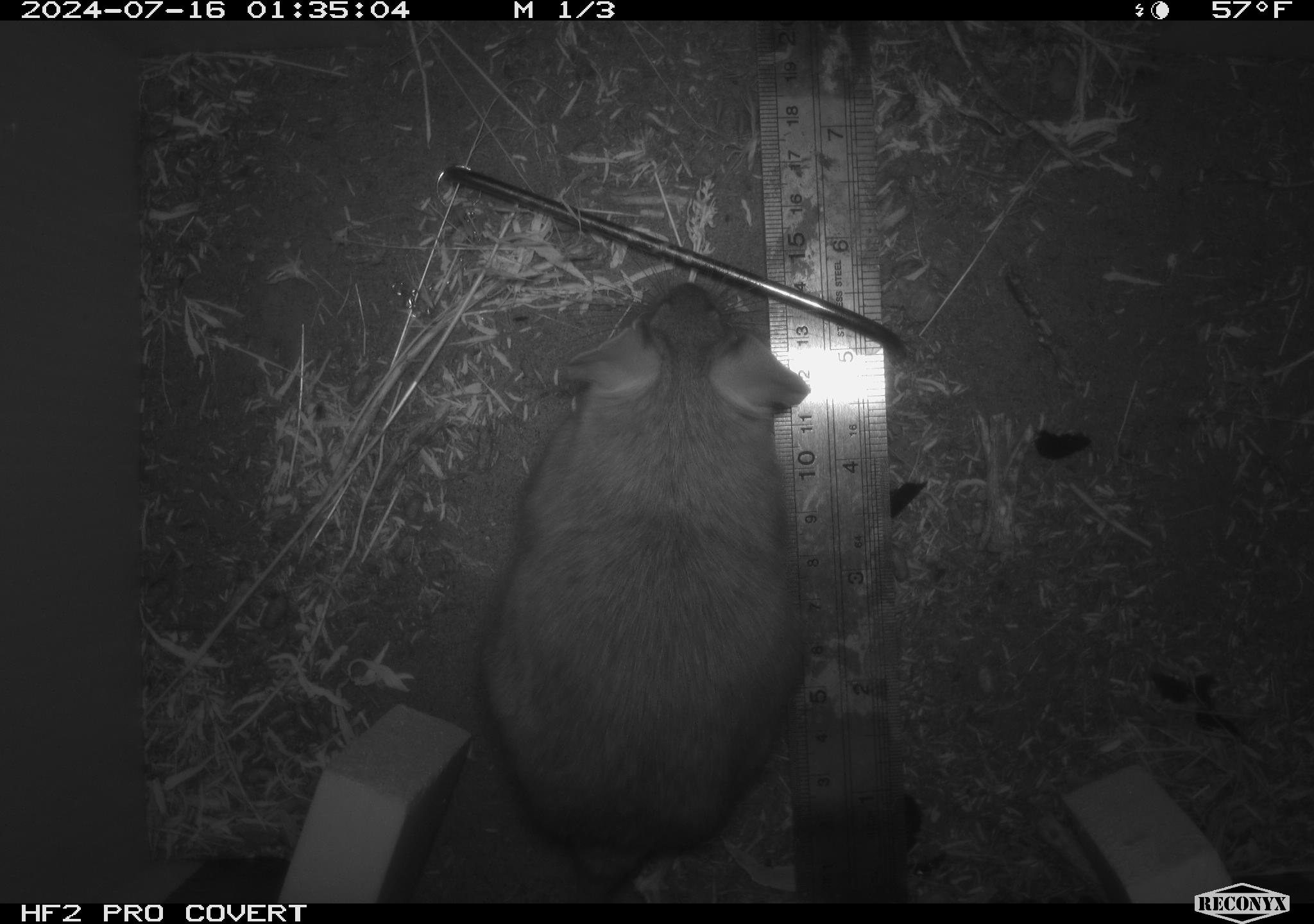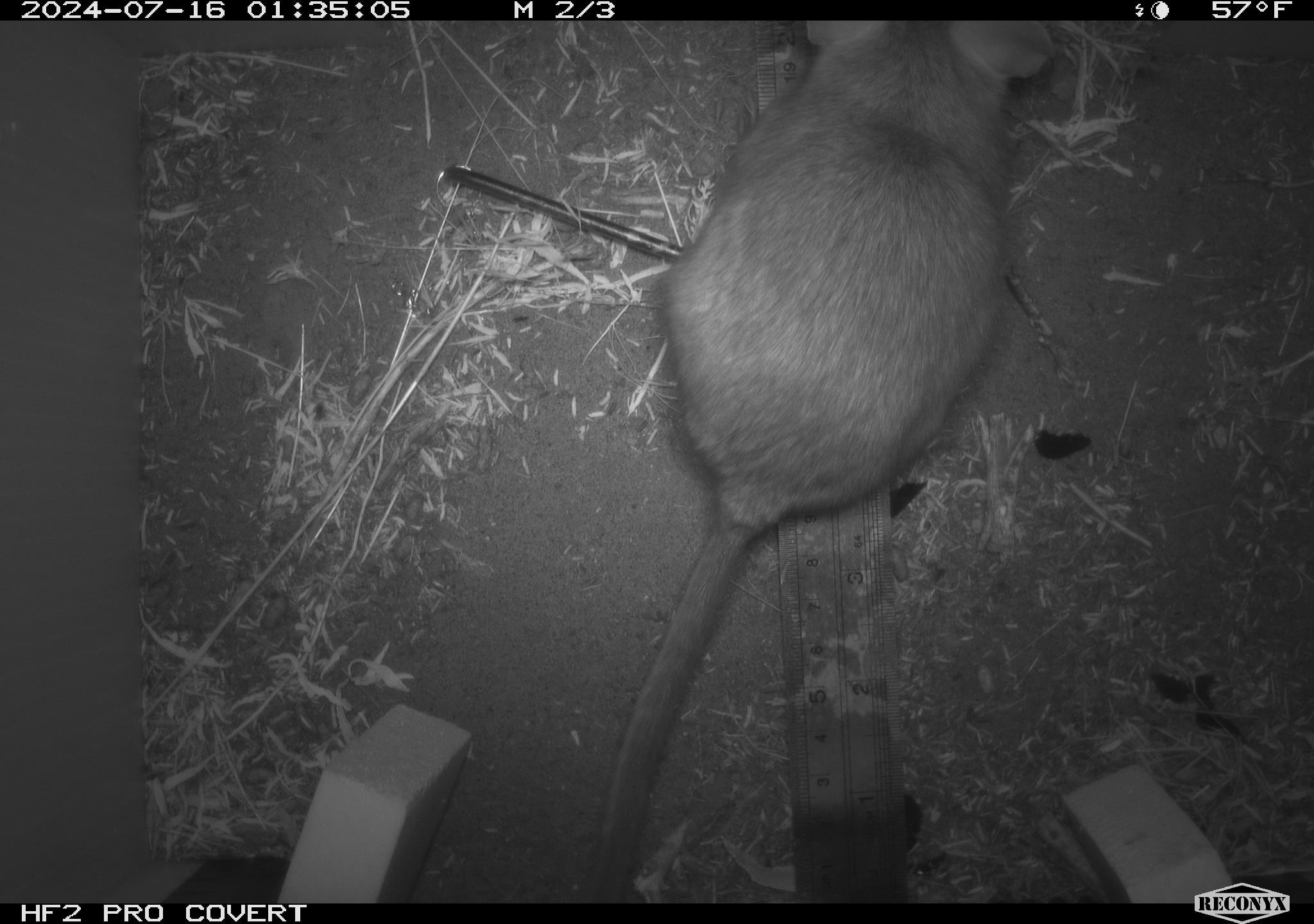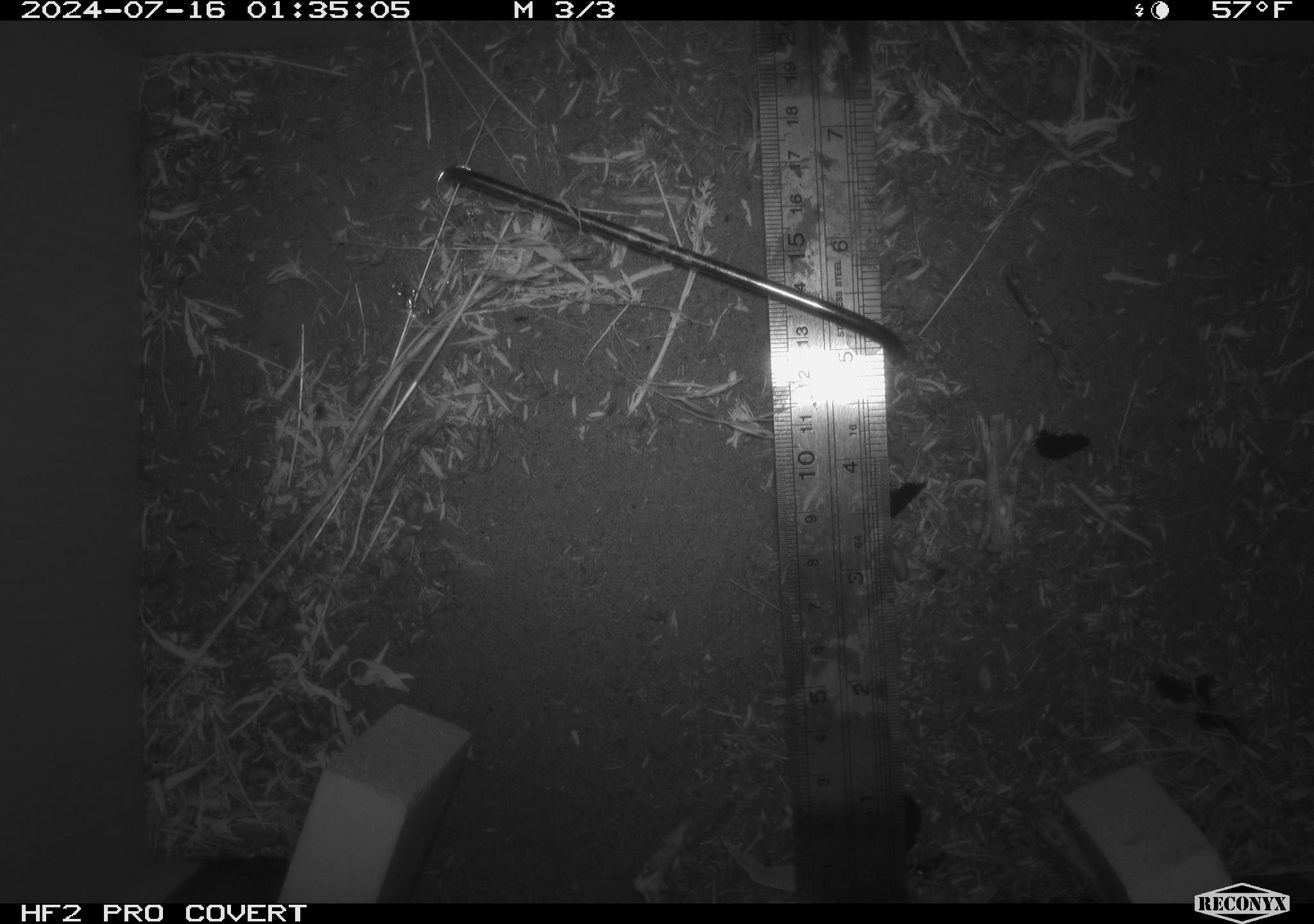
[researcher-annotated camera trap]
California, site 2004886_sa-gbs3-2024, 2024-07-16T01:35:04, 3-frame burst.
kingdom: Animalia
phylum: Chordata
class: Mammalia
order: Rodentia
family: Cricetidae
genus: Neotoma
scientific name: Neotoma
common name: pack rat or woodrat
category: neotoma species